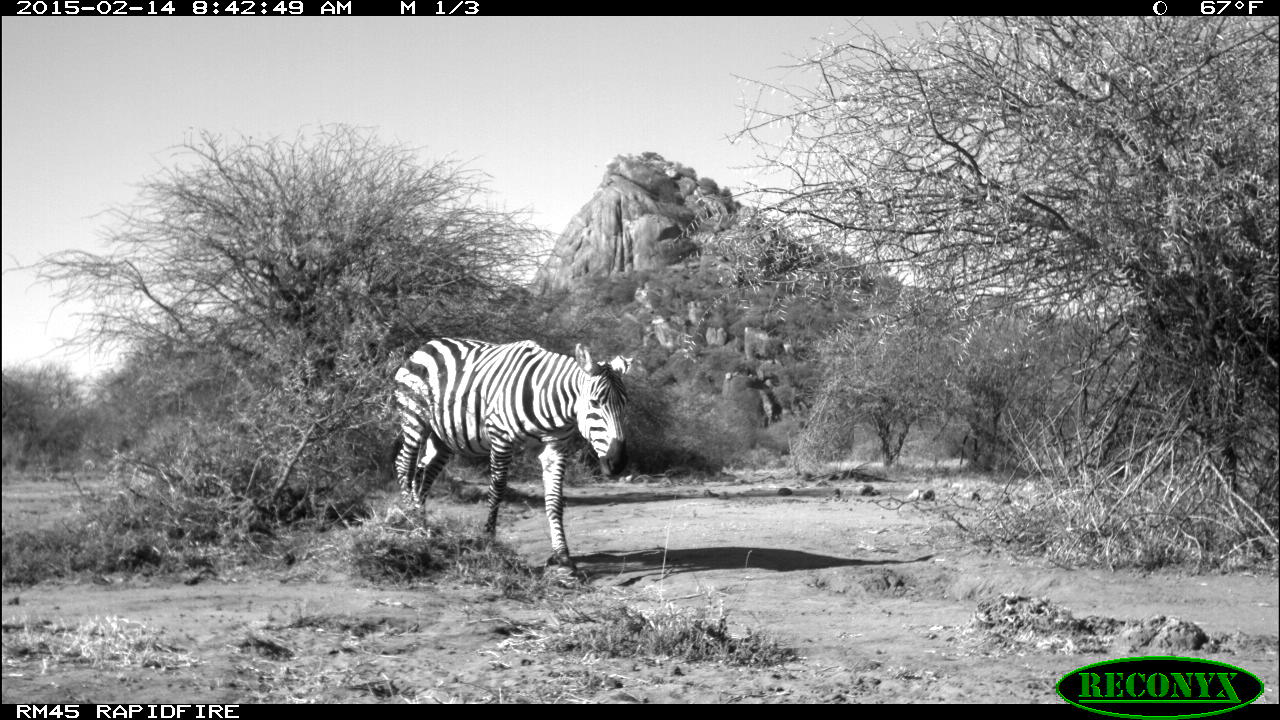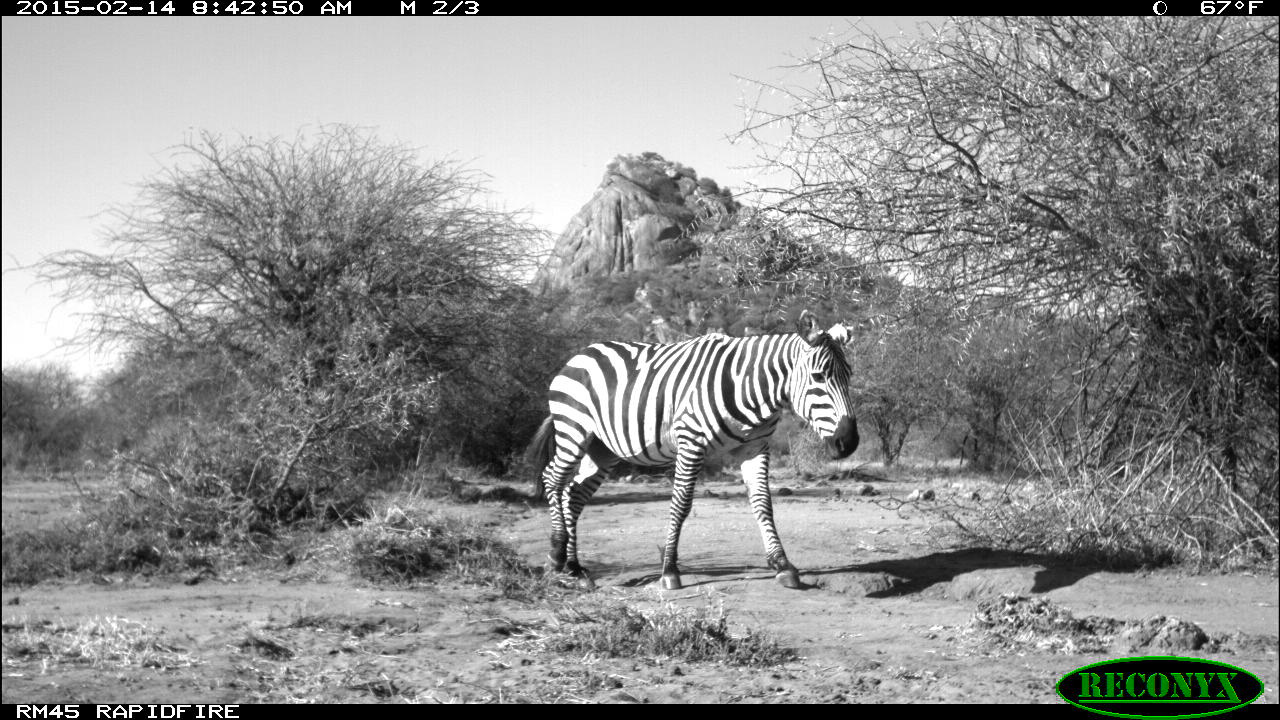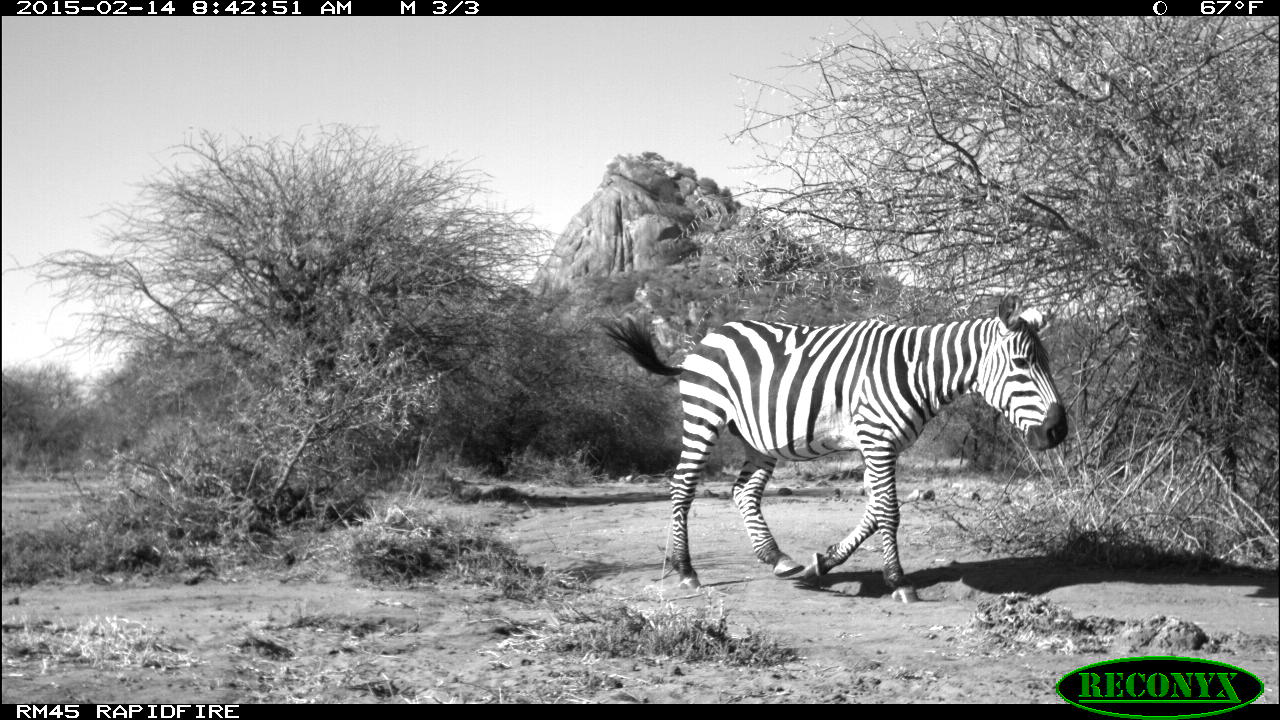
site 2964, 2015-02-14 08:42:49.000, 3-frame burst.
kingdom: Animalia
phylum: Chordata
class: Mammalia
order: Perissodactyla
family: Equidae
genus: Equus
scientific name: Equus quagga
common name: plains zebra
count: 1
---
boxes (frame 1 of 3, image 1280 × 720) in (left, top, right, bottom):
equus quagga: (395, 337, 630, 575)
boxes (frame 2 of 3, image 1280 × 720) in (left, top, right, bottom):
equus quagga: (510, 311, 863, 597)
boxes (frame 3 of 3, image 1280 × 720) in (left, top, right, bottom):
equus quagga: (594, 292, 1069, 605)